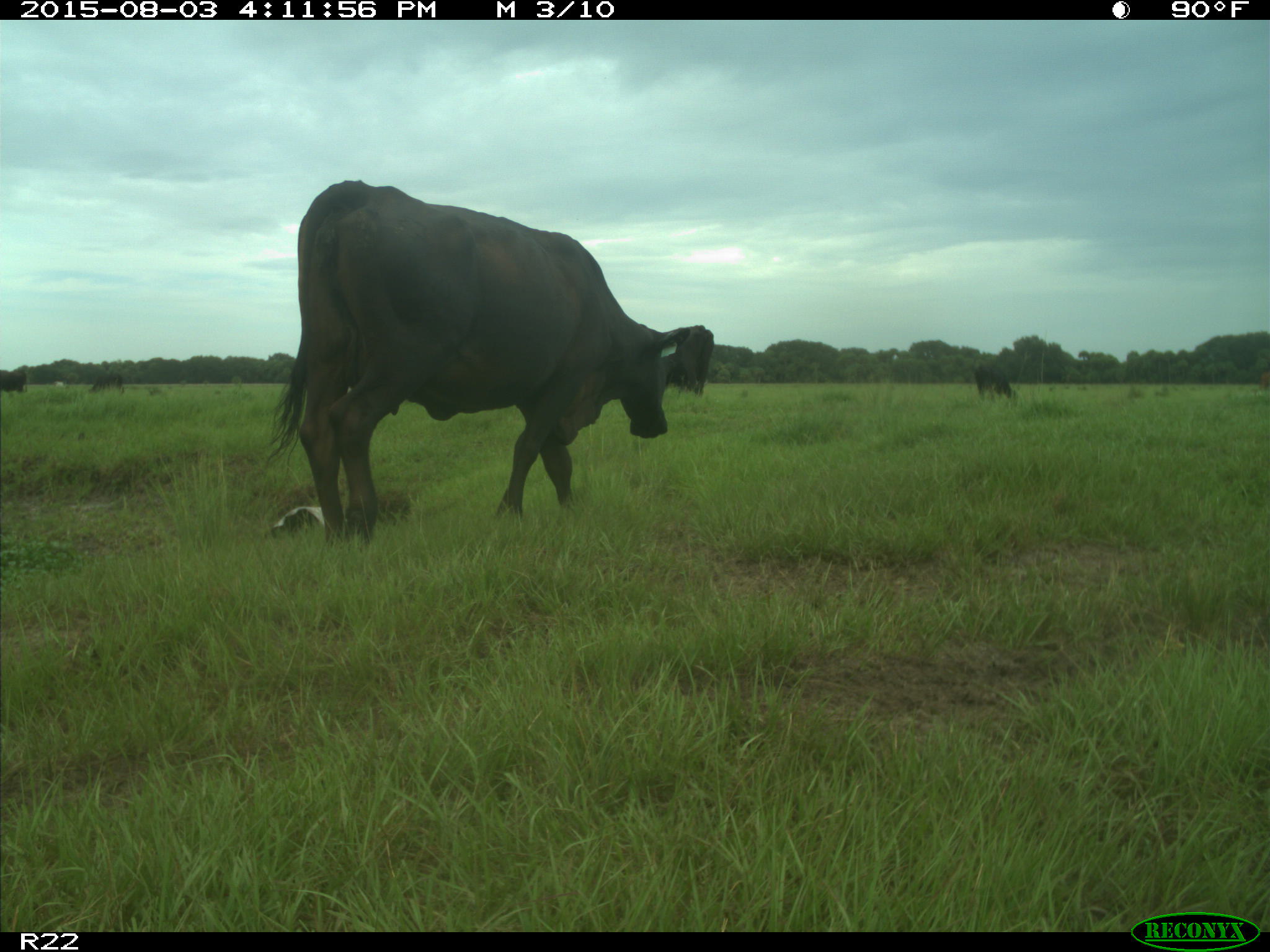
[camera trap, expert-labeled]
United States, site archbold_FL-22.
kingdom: Animalia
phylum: Chordata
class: Mammalia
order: Artiodactyla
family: Bovidae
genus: Bos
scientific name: Bos taurus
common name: domestic cow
Bos taurus (domestic cow).